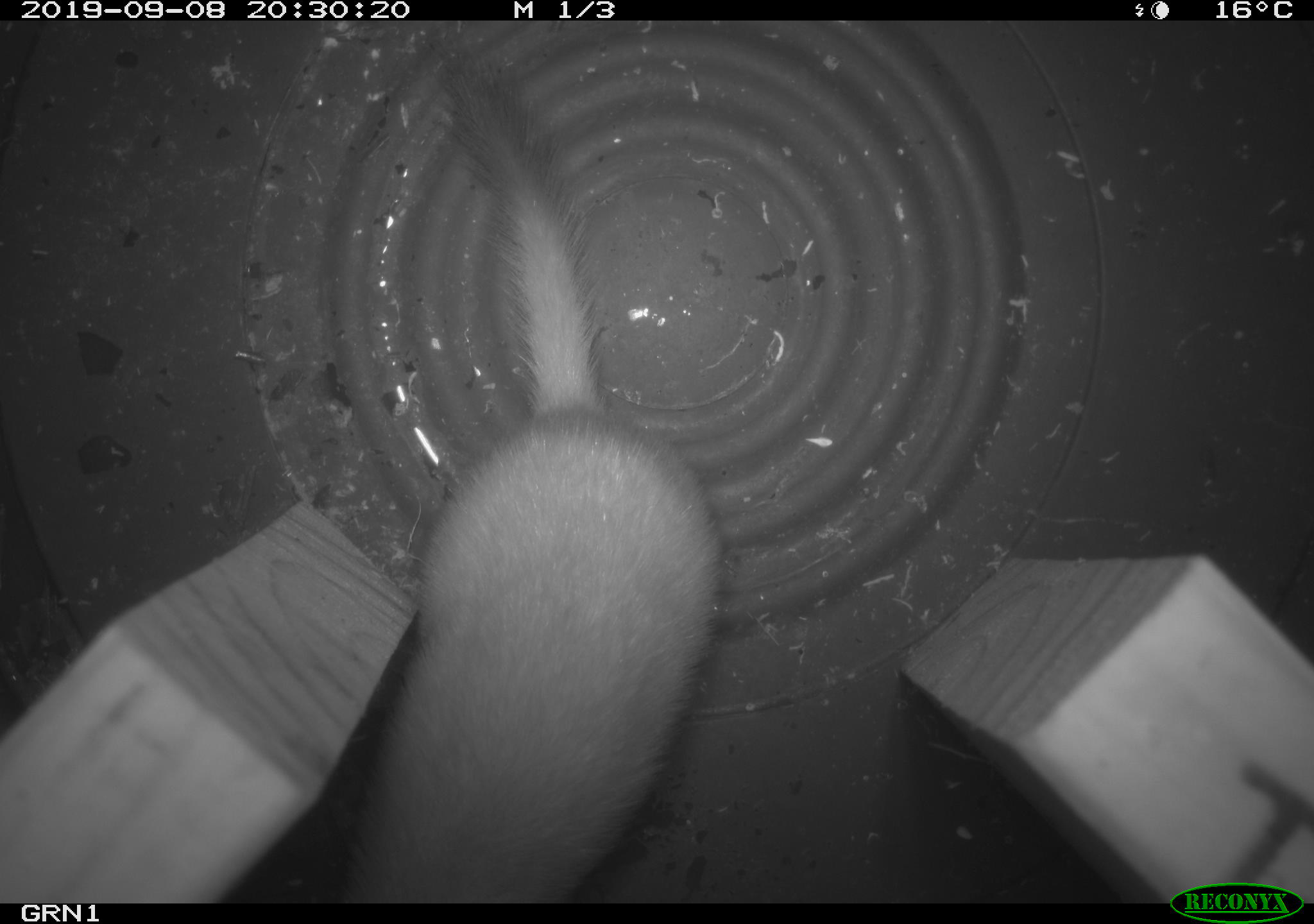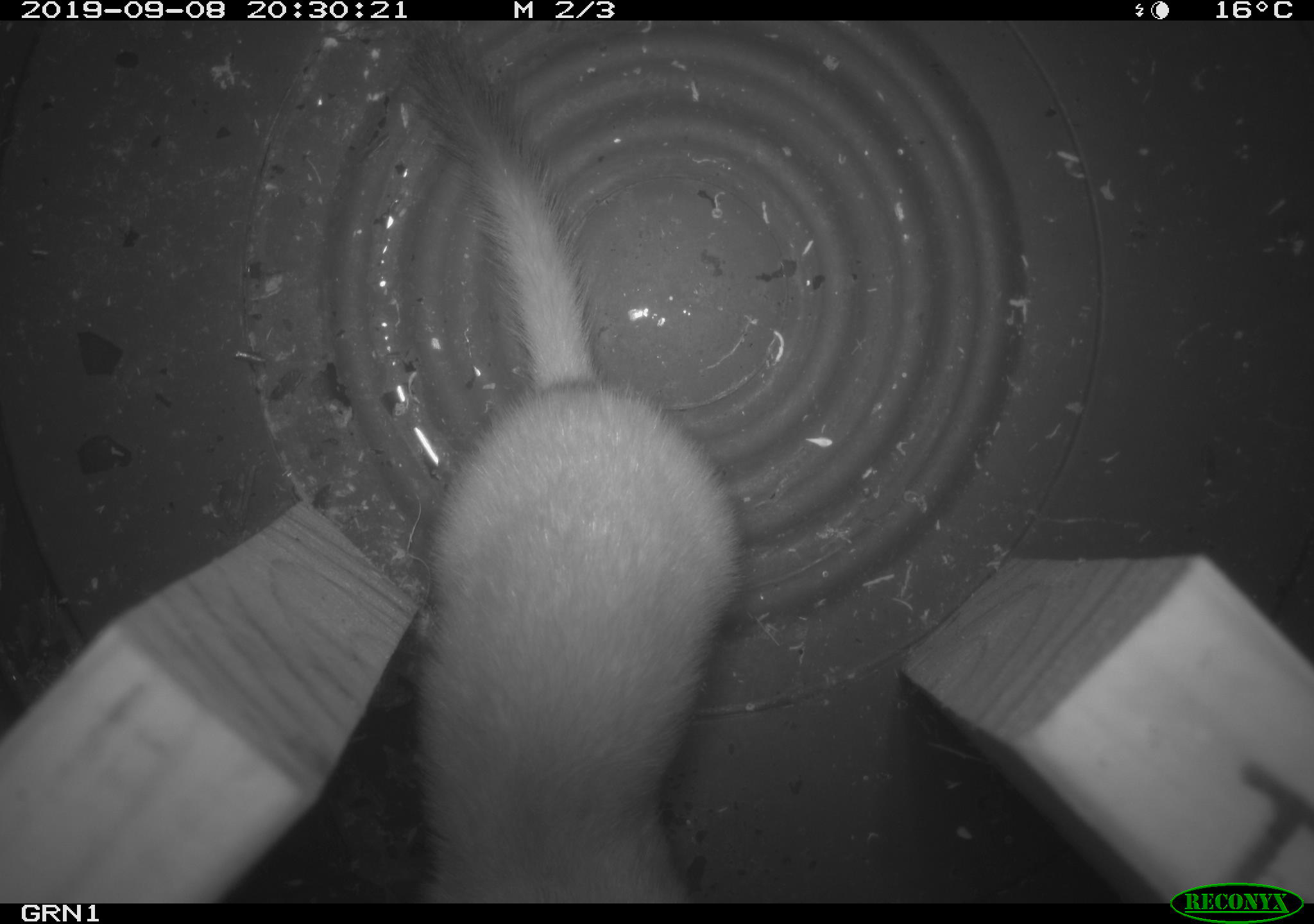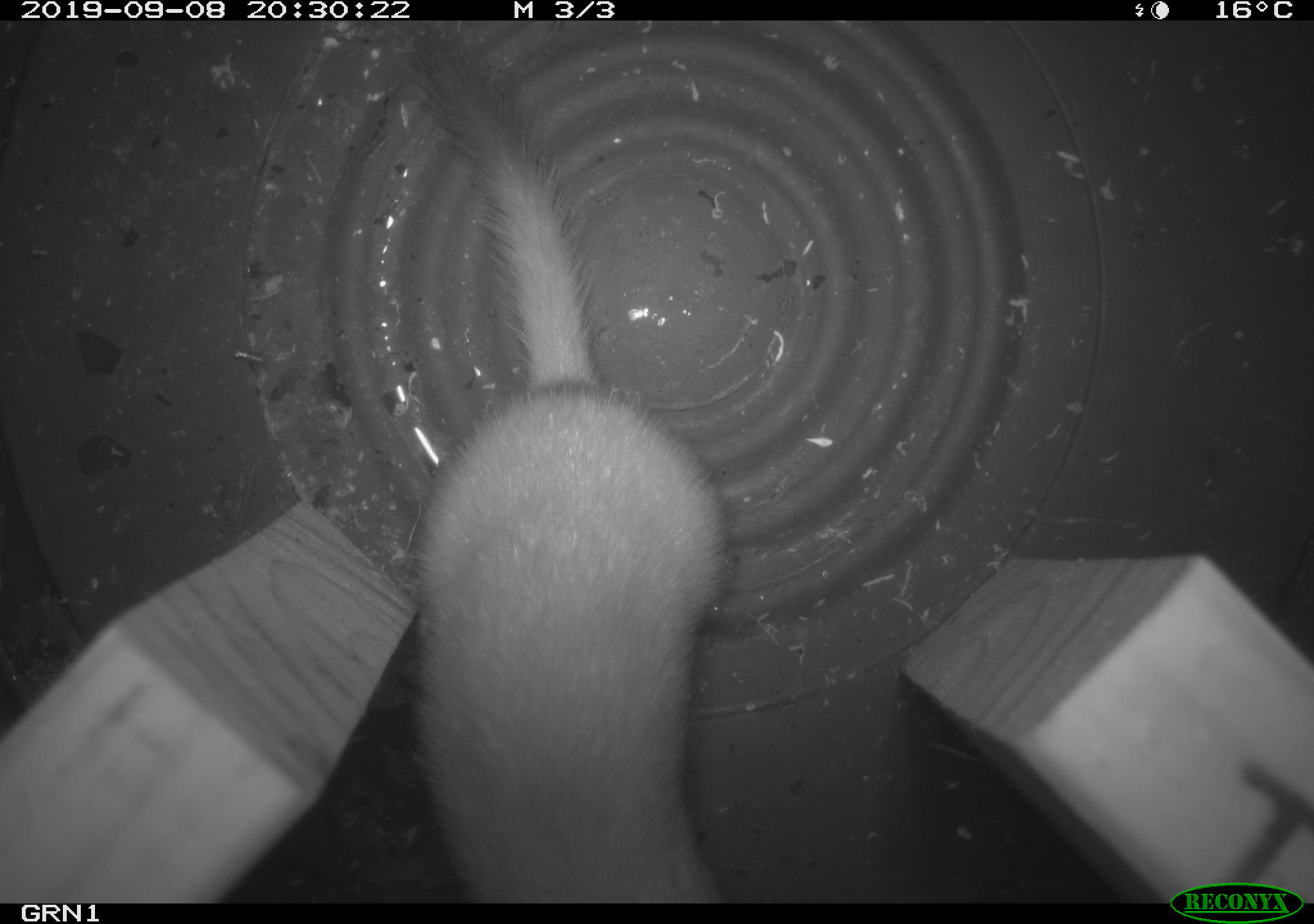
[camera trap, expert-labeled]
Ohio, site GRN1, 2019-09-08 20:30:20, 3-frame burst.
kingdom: Animalia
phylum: Chordata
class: Mammalia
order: Carnivora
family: Mustelidae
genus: Neogale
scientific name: Neogale frenata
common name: long-tailed weasel